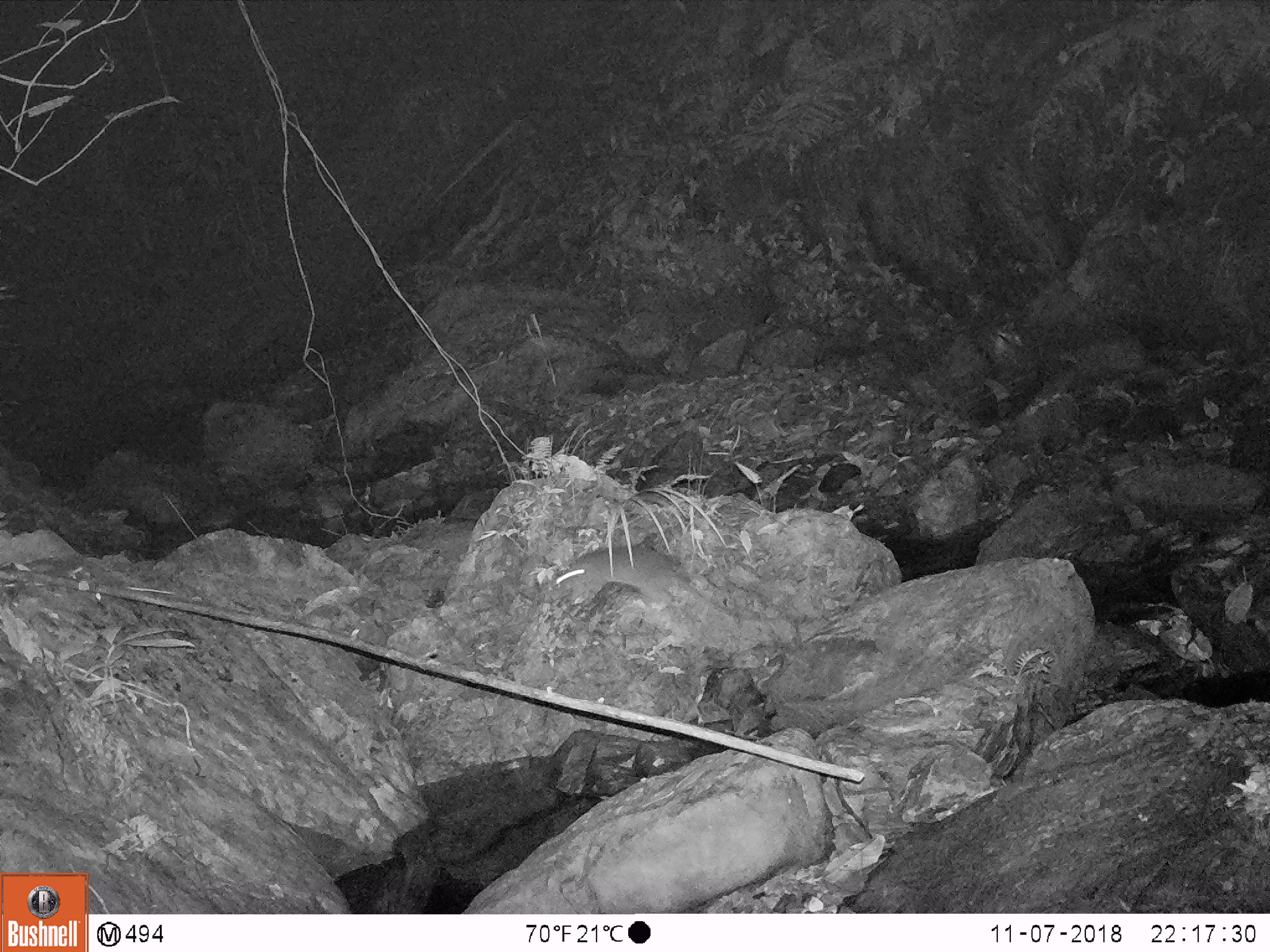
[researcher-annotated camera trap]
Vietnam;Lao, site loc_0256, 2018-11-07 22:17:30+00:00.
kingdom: Animalia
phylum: Chordata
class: Mammalia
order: Rodentia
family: Muridae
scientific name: Muridae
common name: old-world mice and rats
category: unidentified murid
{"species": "unidentified murid (old-world mice and rats) (Muridae)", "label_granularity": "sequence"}